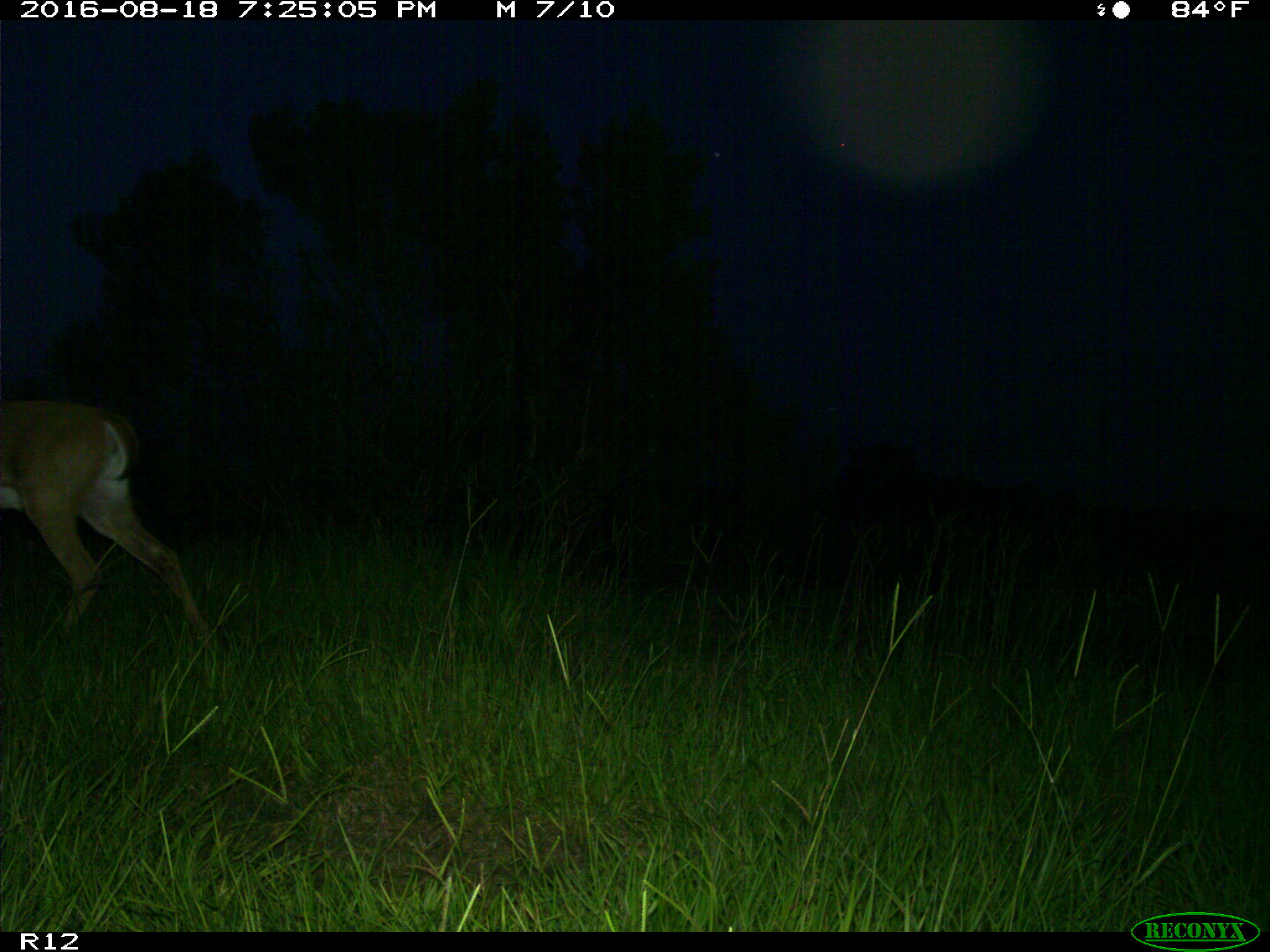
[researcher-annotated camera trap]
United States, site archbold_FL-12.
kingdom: Animalia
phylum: Chordata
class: Mammalia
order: Artiodactyla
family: Cervidae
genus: Odocoileus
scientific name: Odocoileus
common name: deer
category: unidentified deer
Unidentified deer (deer) (Odocoileus).